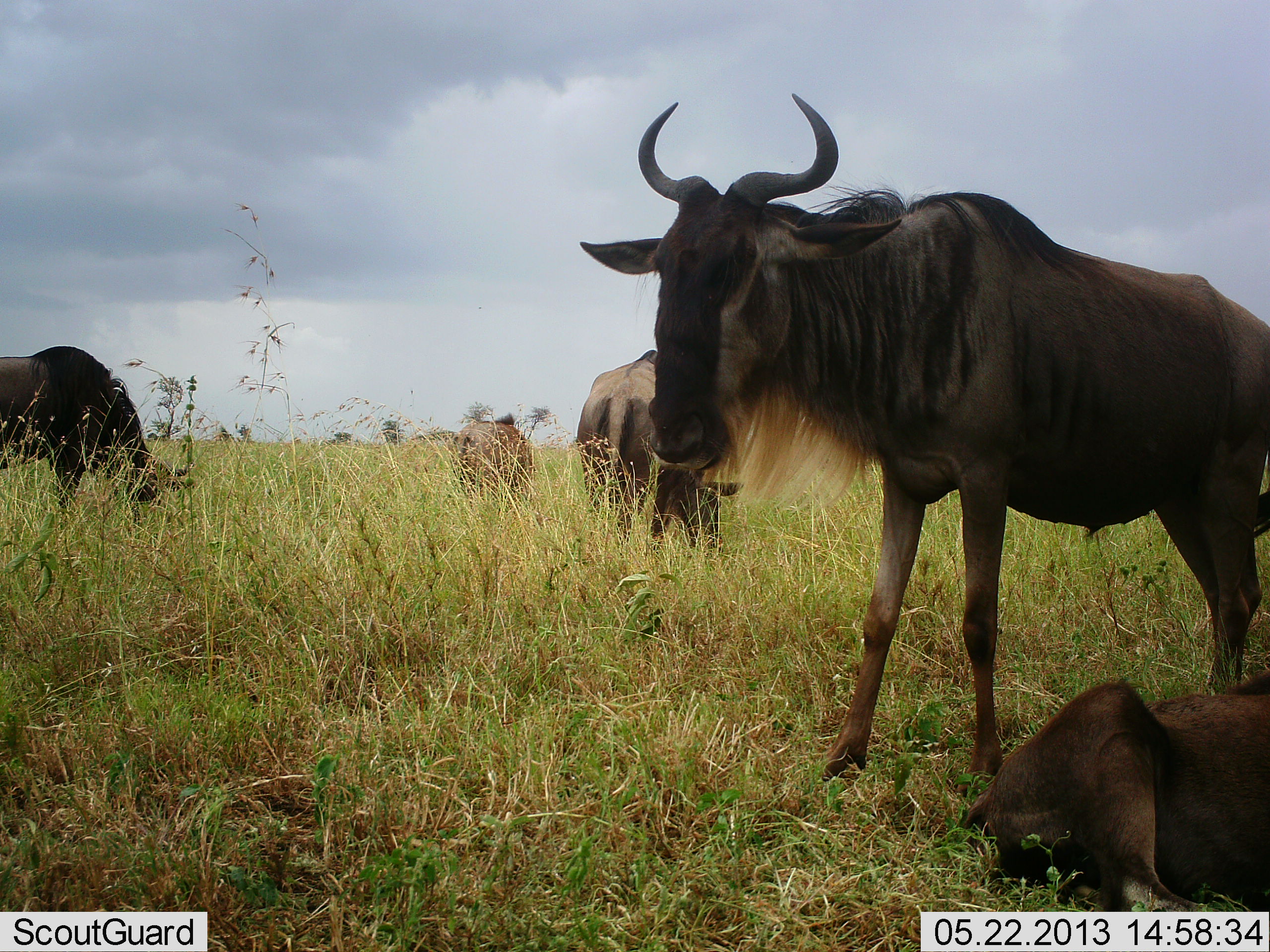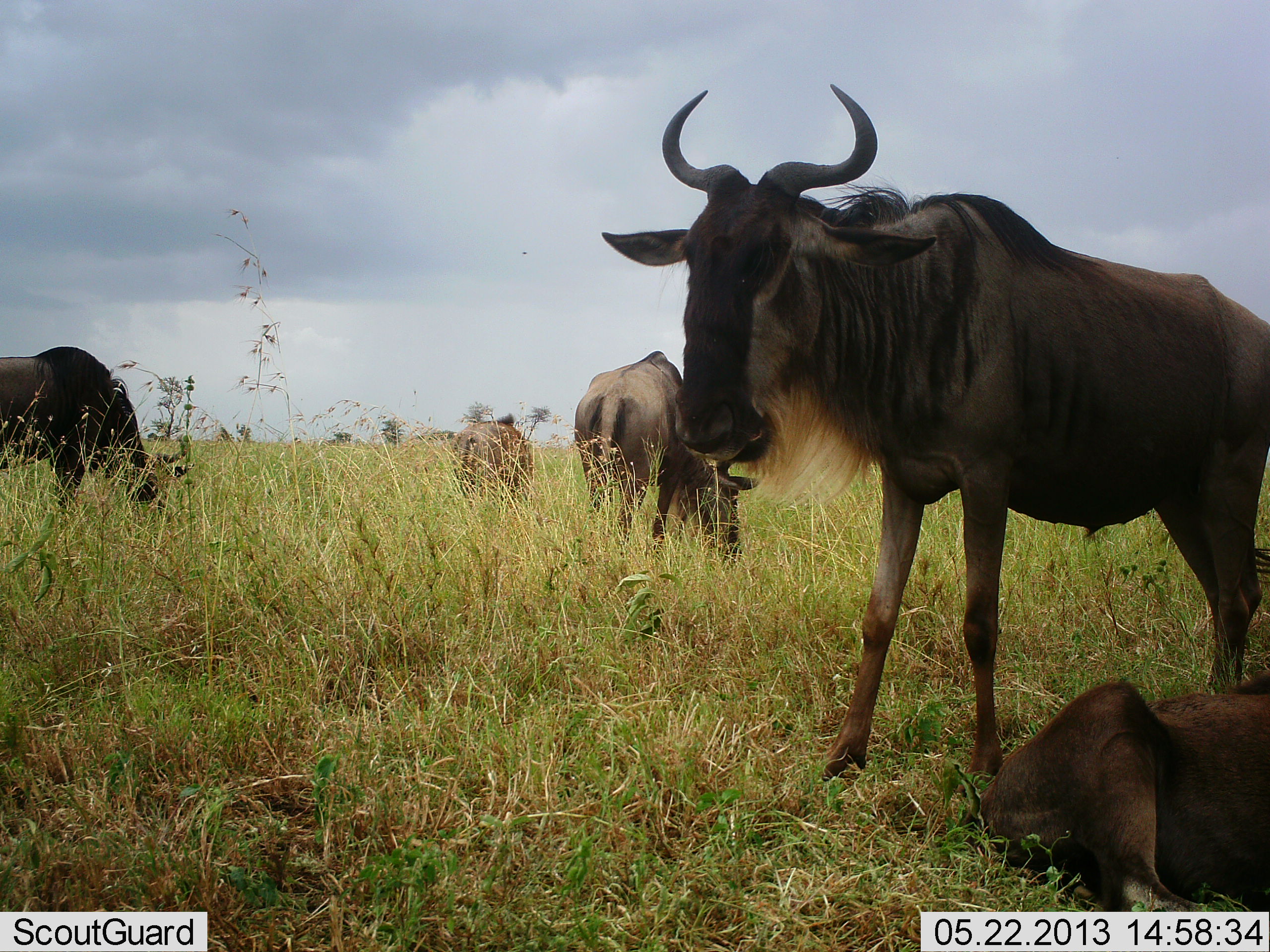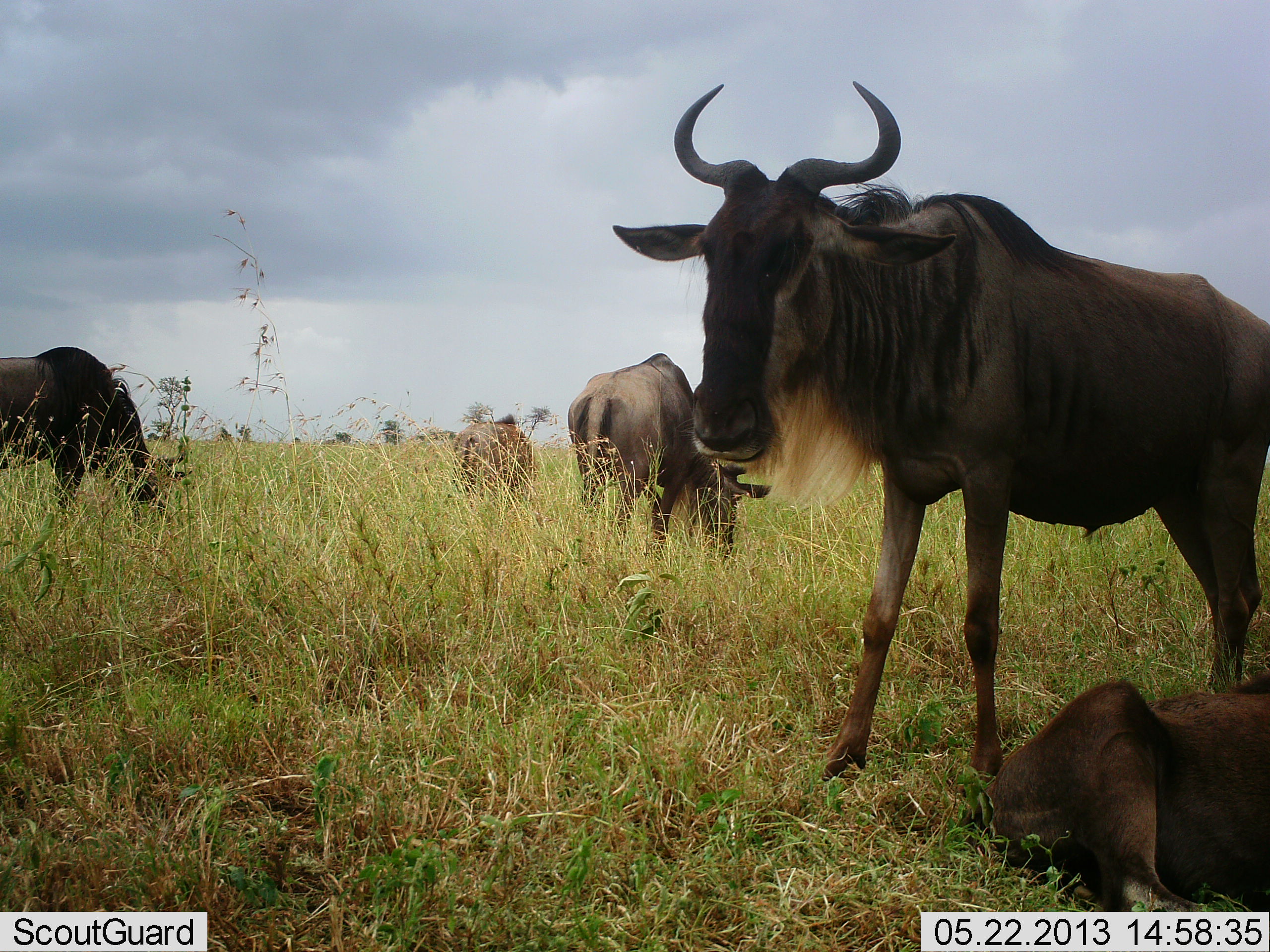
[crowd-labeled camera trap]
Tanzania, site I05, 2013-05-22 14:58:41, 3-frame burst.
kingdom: Animalia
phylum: Chordata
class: Mammalia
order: Artiodactyla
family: Bovidae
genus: Connochaetes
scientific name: Connochaetes taurinus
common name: blue wildebeest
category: wildebeest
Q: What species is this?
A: Wildebeest (blue wildebeest) (Connochaetes taurinus).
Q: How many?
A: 5.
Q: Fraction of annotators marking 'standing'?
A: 94%.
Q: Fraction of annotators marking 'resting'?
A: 94%.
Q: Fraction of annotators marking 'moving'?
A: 6%.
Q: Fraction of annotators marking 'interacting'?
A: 0%.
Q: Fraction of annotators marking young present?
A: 0%.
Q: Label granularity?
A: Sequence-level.